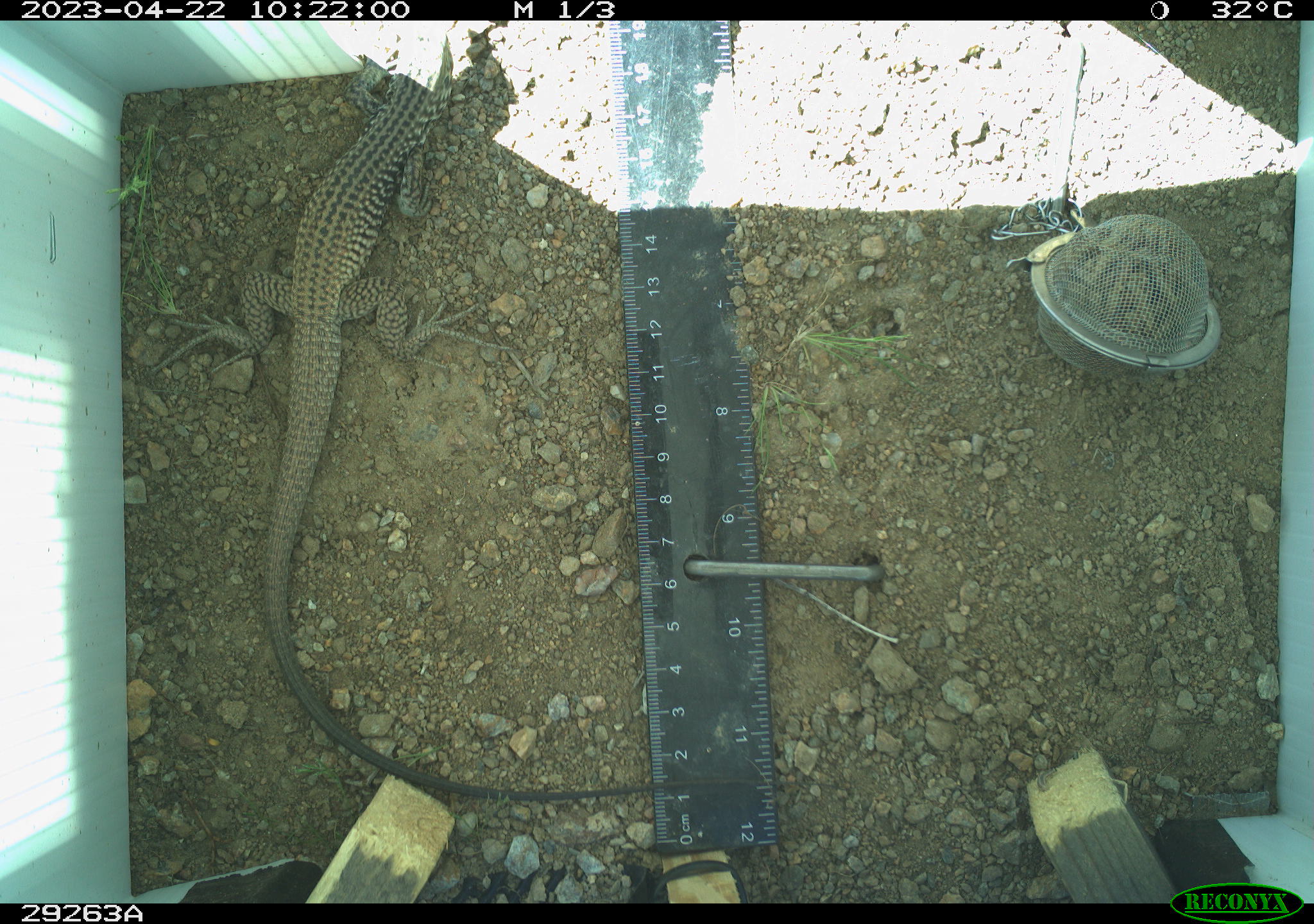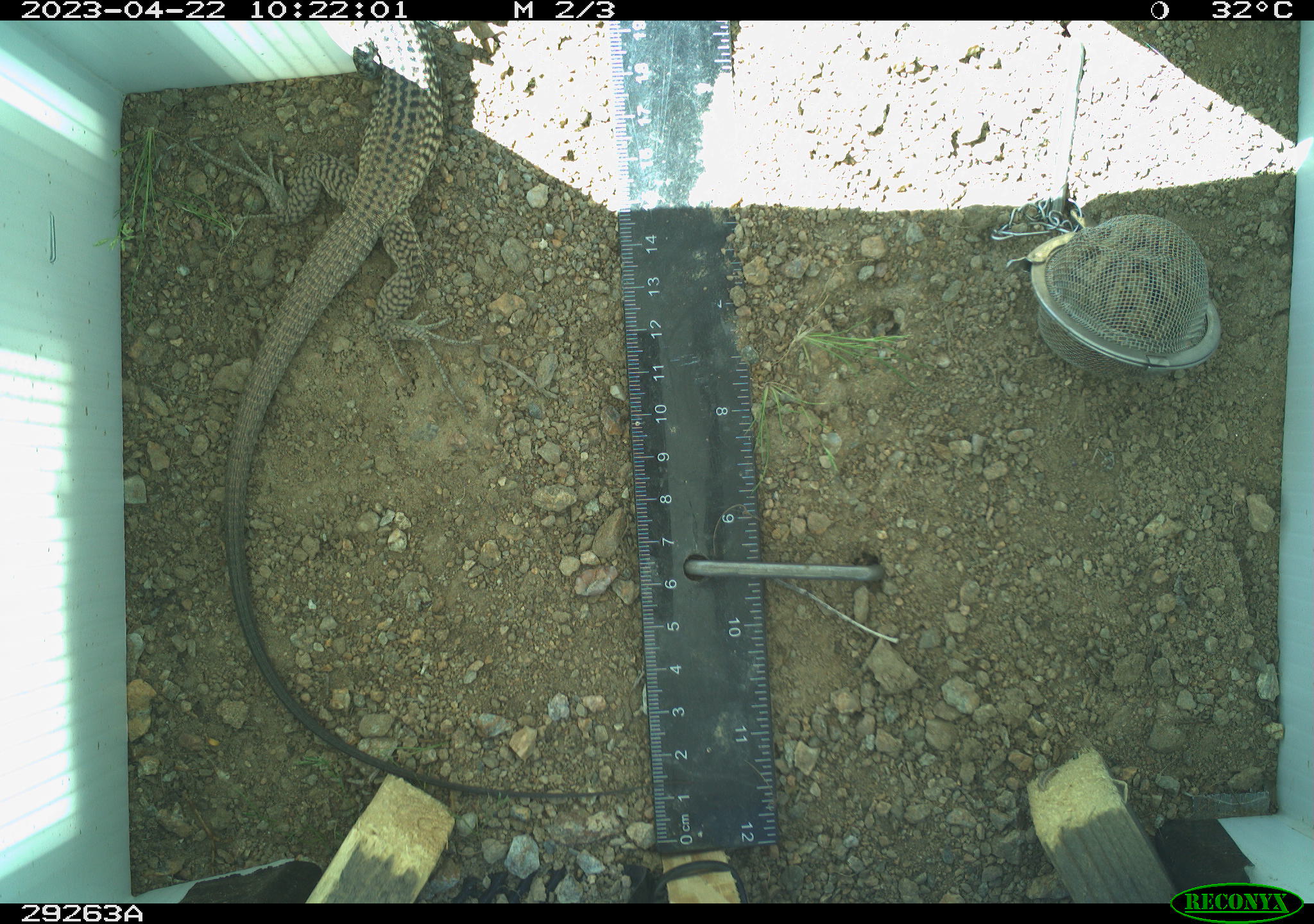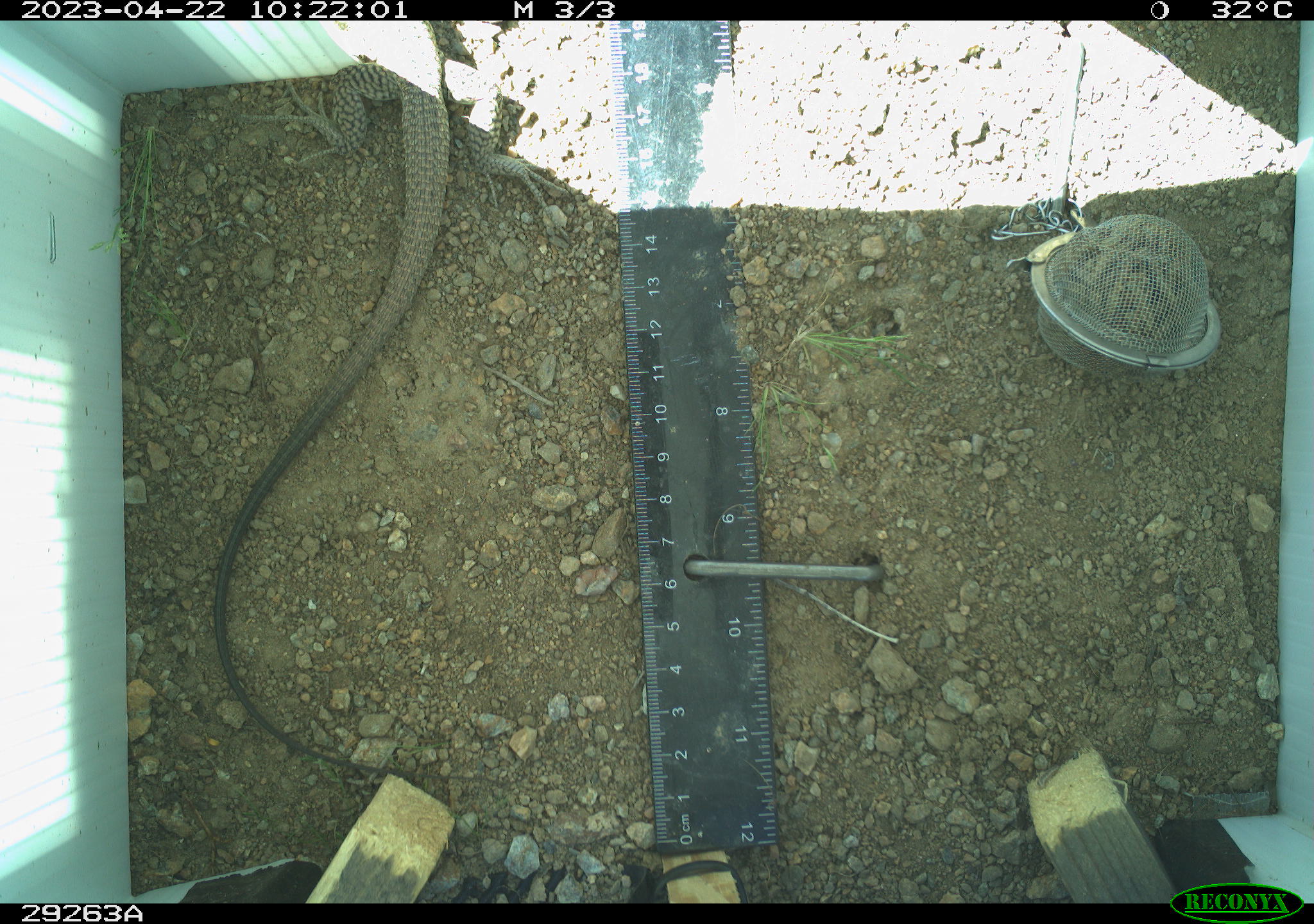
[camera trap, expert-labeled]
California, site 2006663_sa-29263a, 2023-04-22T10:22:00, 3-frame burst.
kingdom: Animalia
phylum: Chordata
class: Reptilia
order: Squamata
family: Teiidae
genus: Aspidoscelis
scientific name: Aspidoscelis tigris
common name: western whiptail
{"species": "western whiptail (Aspidoscelis tigris)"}